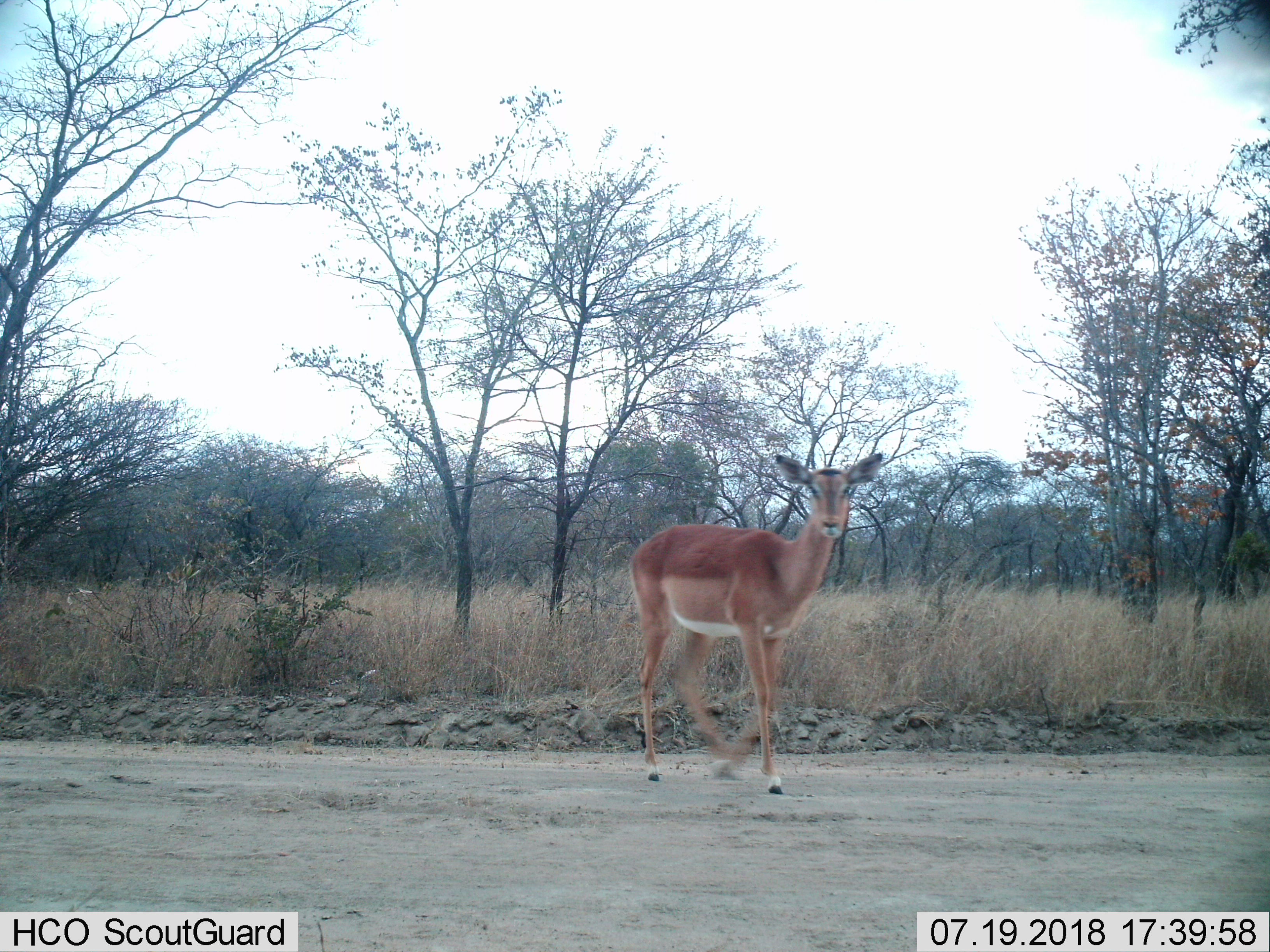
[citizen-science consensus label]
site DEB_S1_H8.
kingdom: Animalia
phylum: Chordata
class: Mammalia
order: Artiodactyla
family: Bovidae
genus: Aepyceros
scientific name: Aepyceros melampus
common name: impala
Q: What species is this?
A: Impala (Aepyceros melampus).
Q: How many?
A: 1.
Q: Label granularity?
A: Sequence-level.